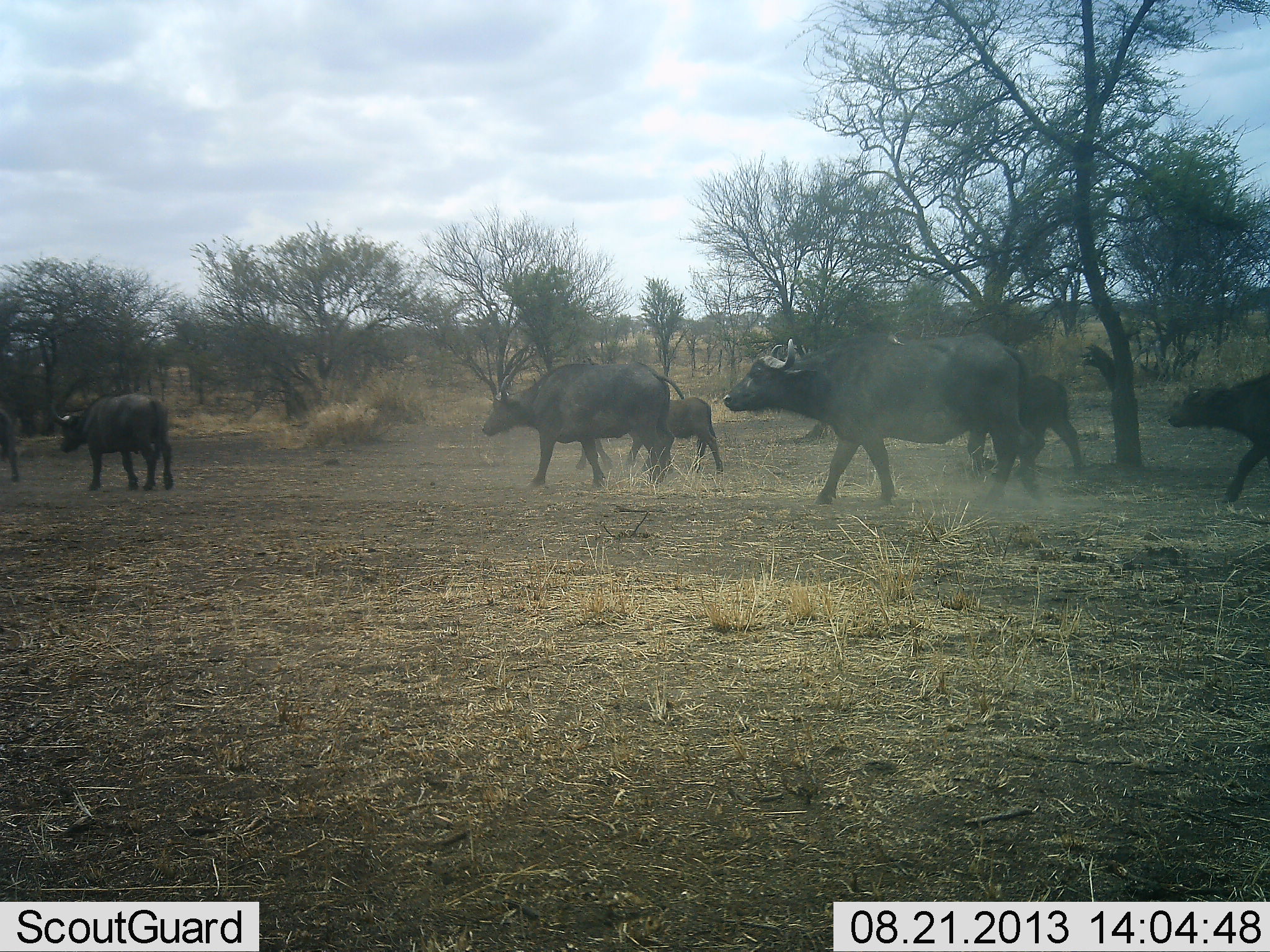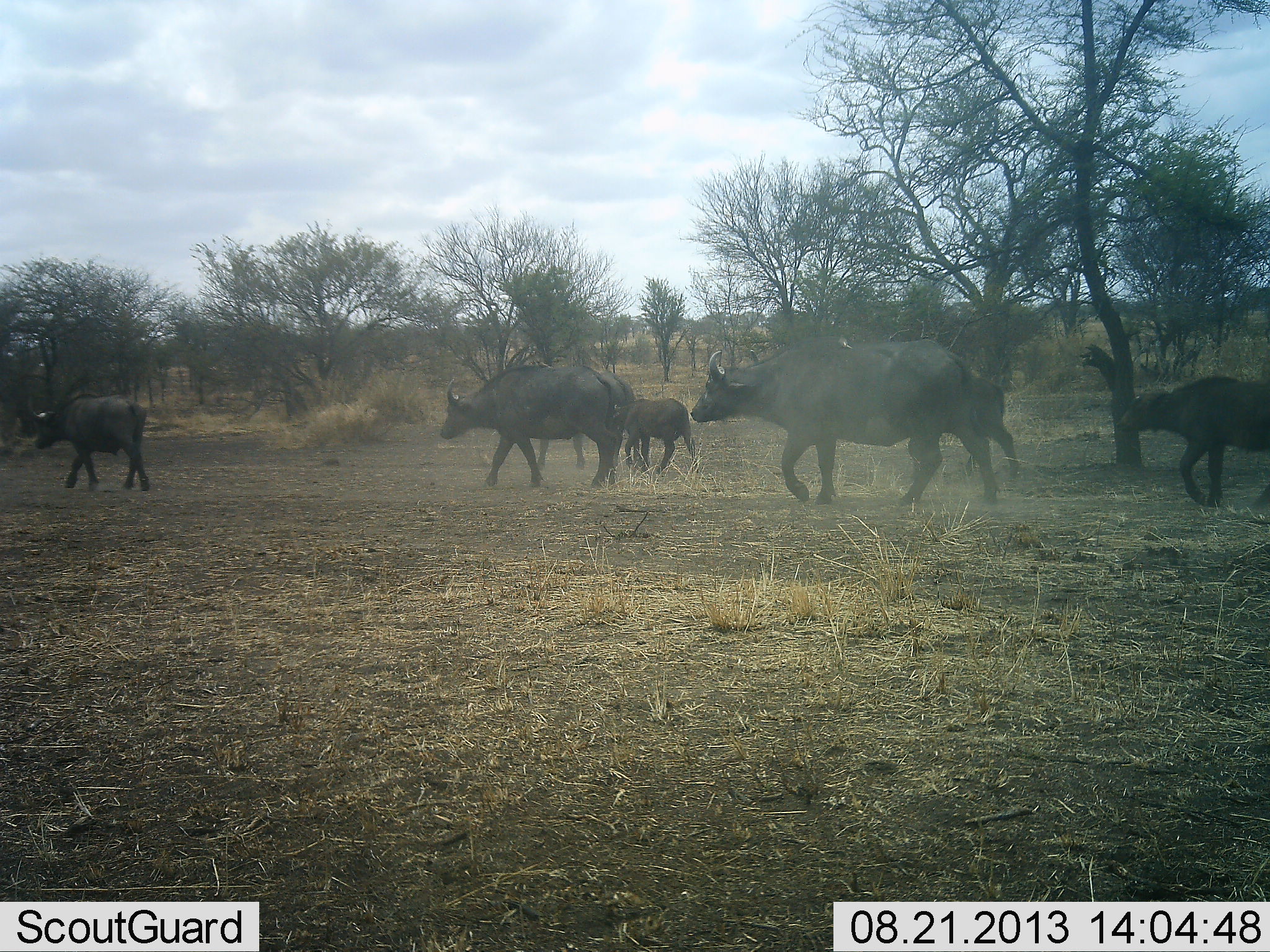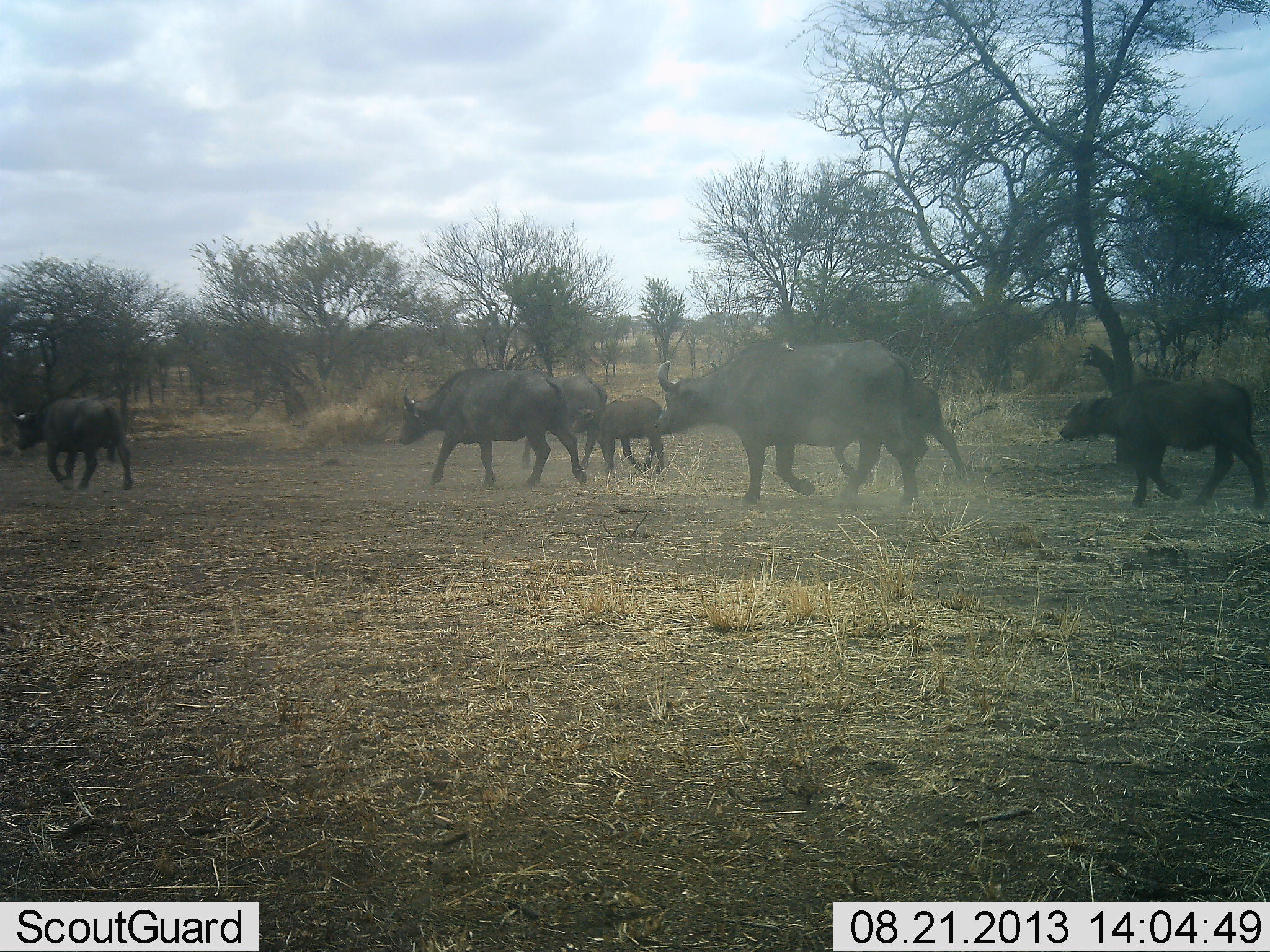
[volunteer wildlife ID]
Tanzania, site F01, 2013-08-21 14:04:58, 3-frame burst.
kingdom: Animalia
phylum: Chordata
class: Mammalia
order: Artiodactyla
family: Bovidae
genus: Syncerus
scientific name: Syncerus caffer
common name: cape buffalo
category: buffalo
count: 7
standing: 3%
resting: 0%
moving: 100%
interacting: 0%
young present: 67%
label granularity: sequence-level